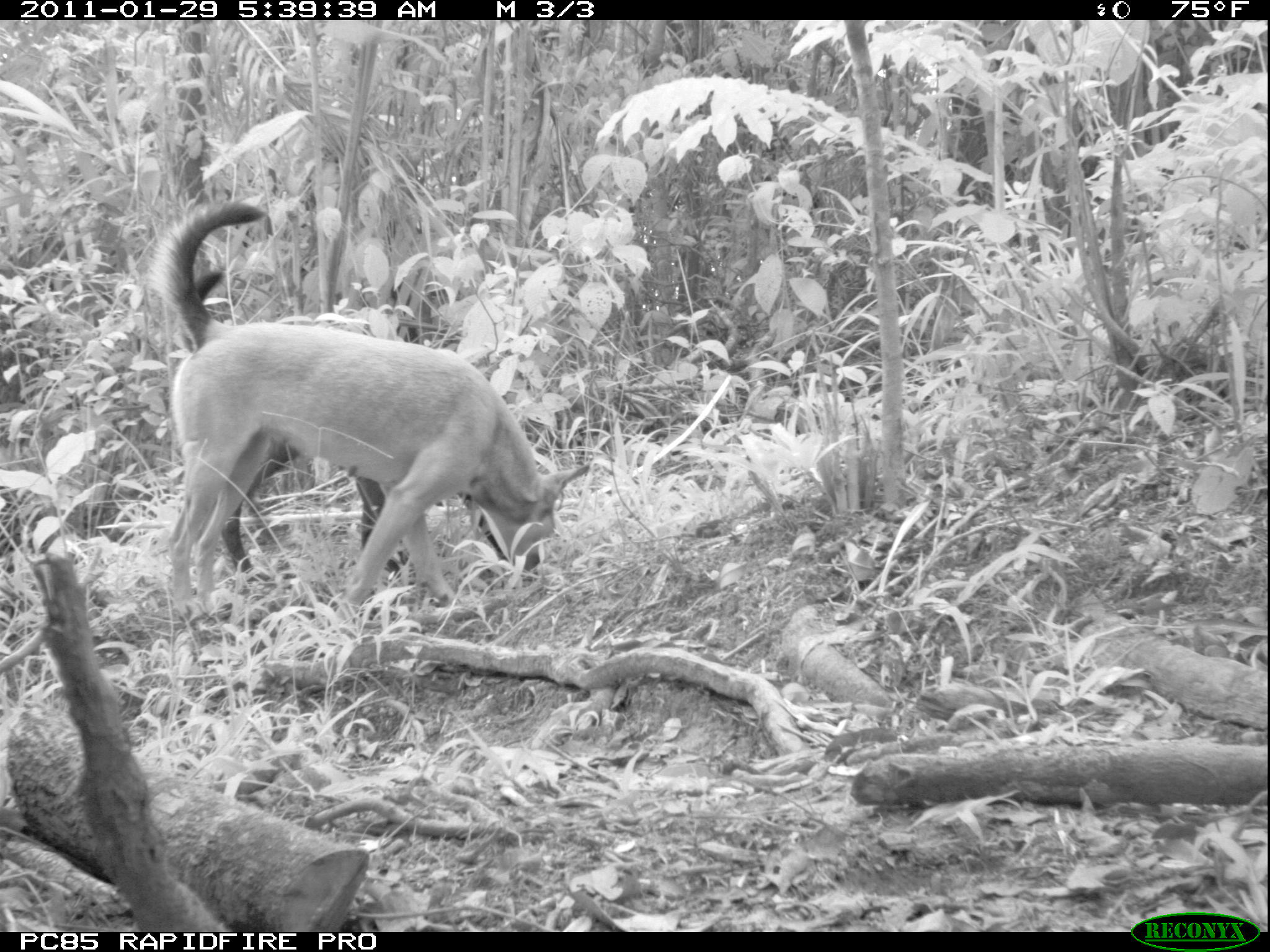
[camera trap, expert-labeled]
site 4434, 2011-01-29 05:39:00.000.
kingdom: Animalia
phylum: Chordata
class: Mammalia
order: Carnivora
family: Canidae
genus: Canis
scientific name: Canis familiaris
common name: domestic dog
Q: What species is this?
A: Canis familiaris (domestic dog).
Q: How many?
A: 3.